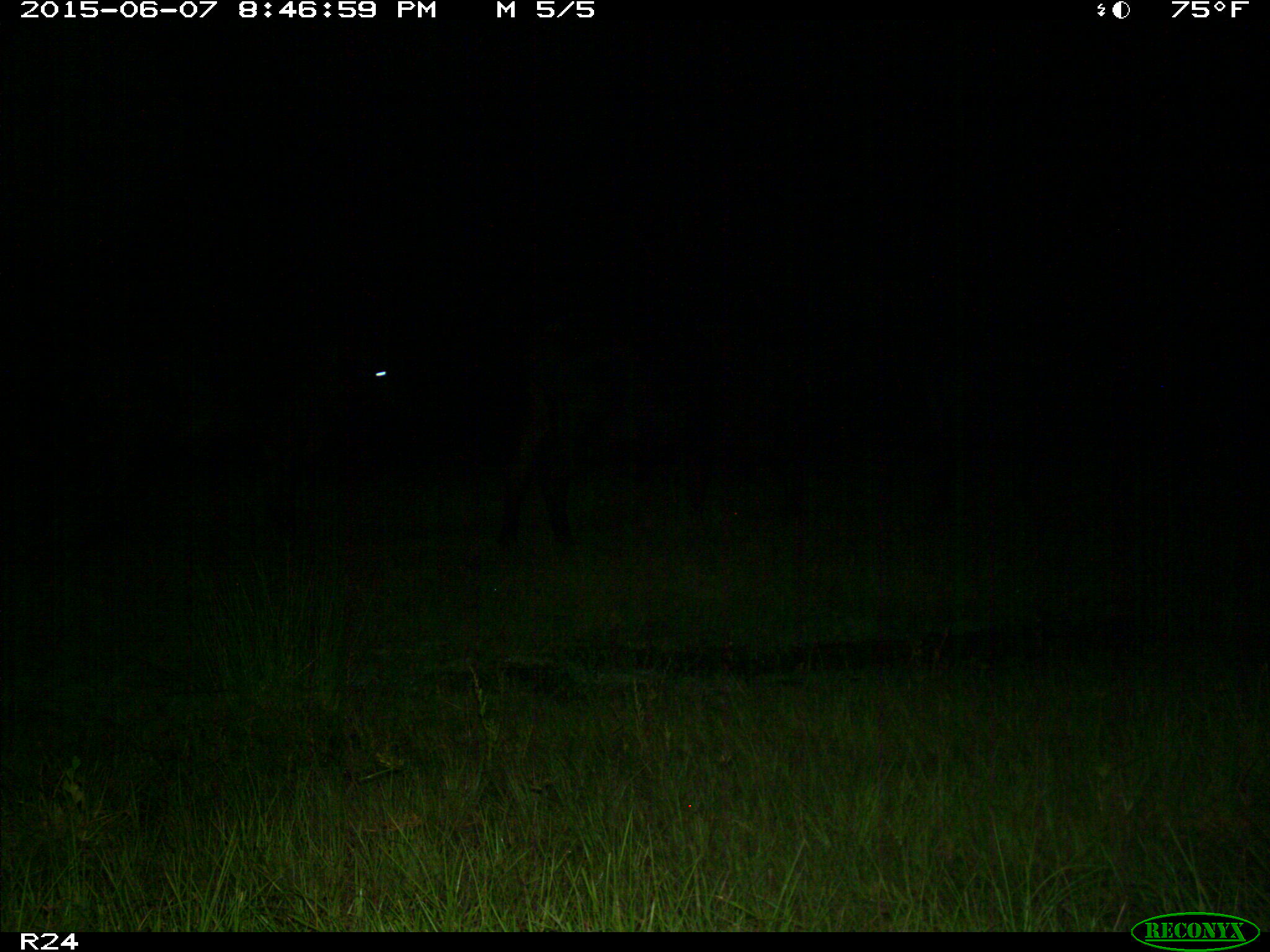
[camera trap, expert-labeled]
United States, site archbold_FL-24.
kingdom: Animalia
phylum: Chordata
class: Mammalia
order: Artiodactyla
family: Bovidae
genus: Bos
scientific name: Bos taurus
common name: domestic cow